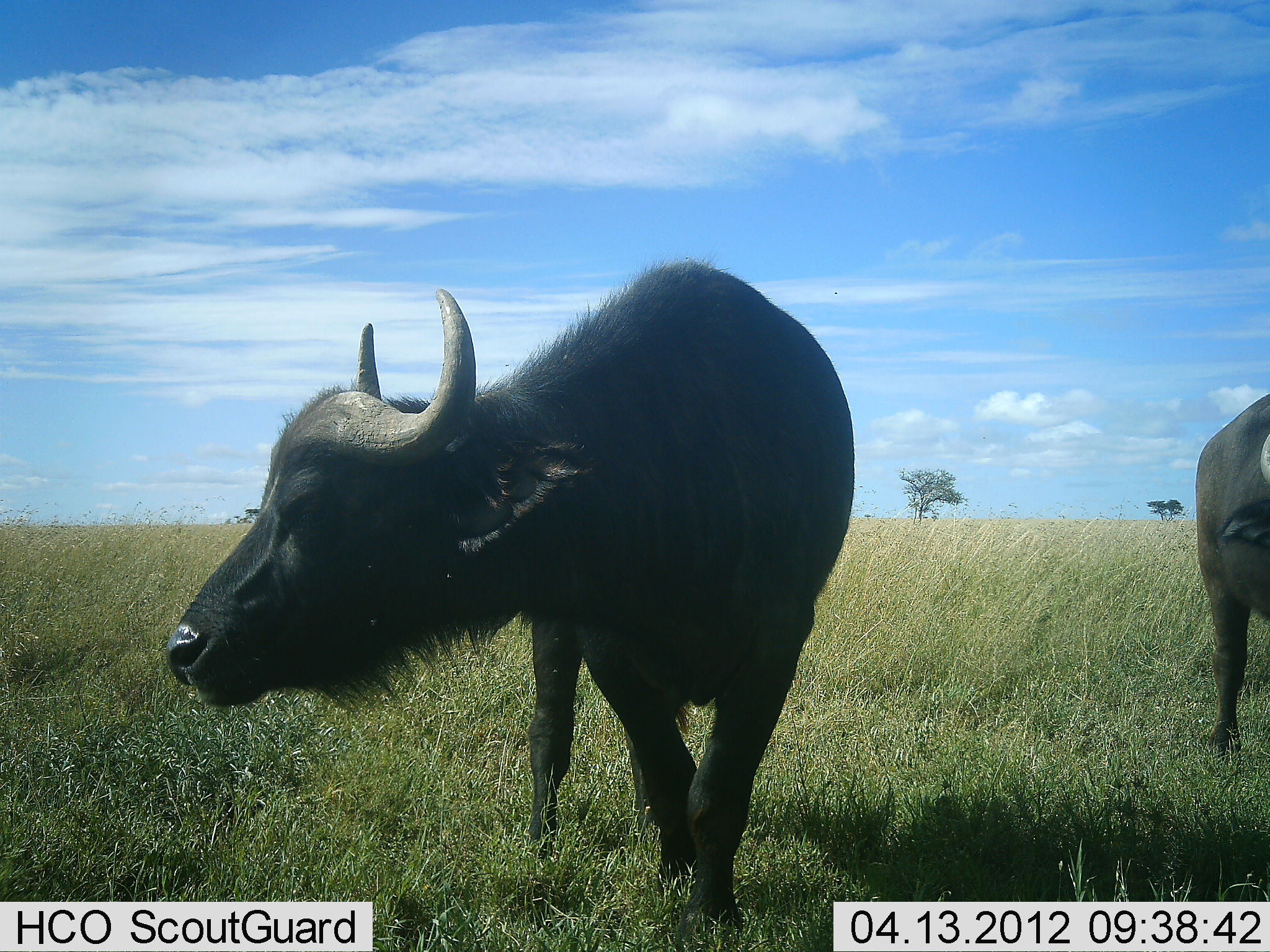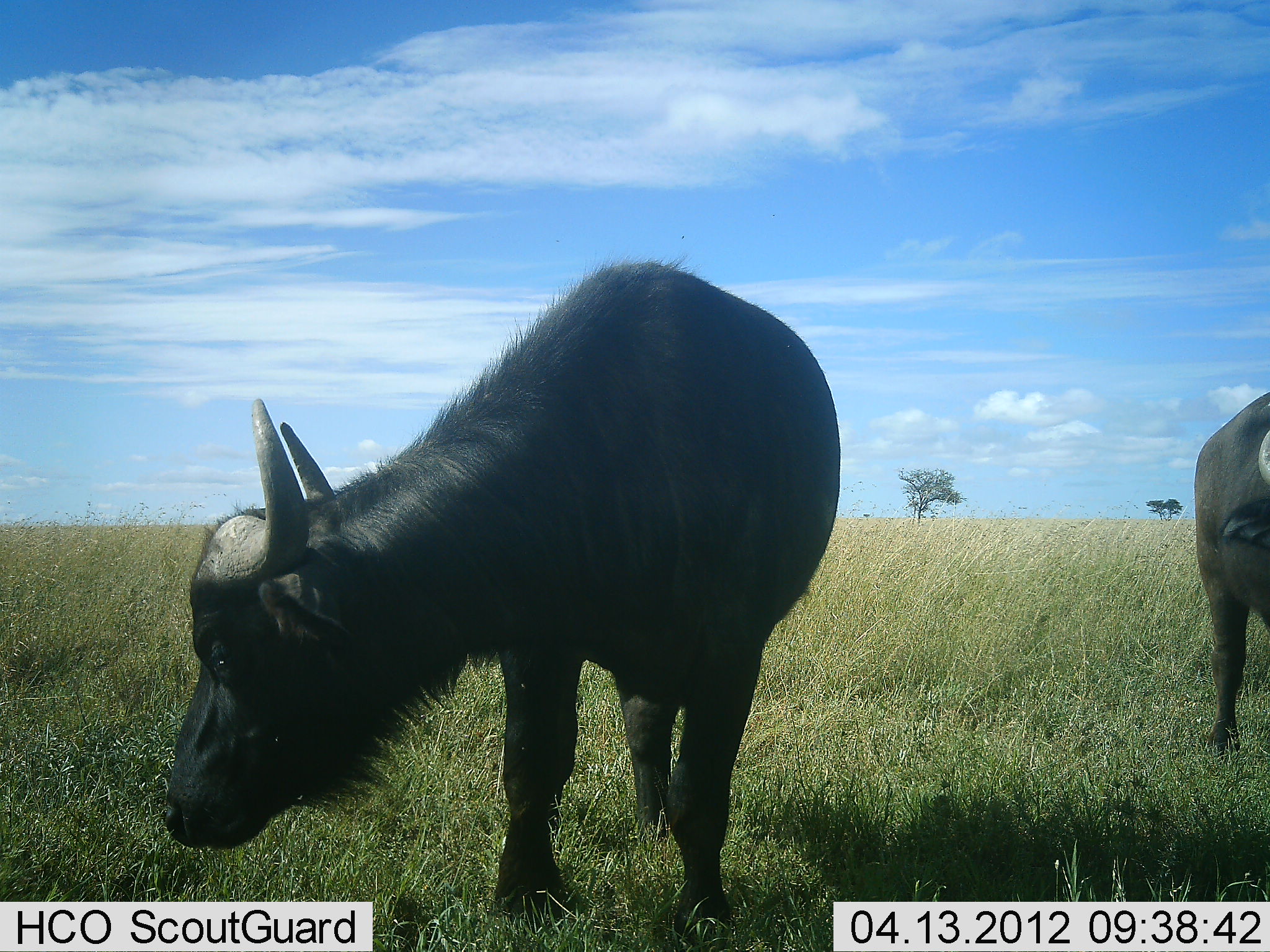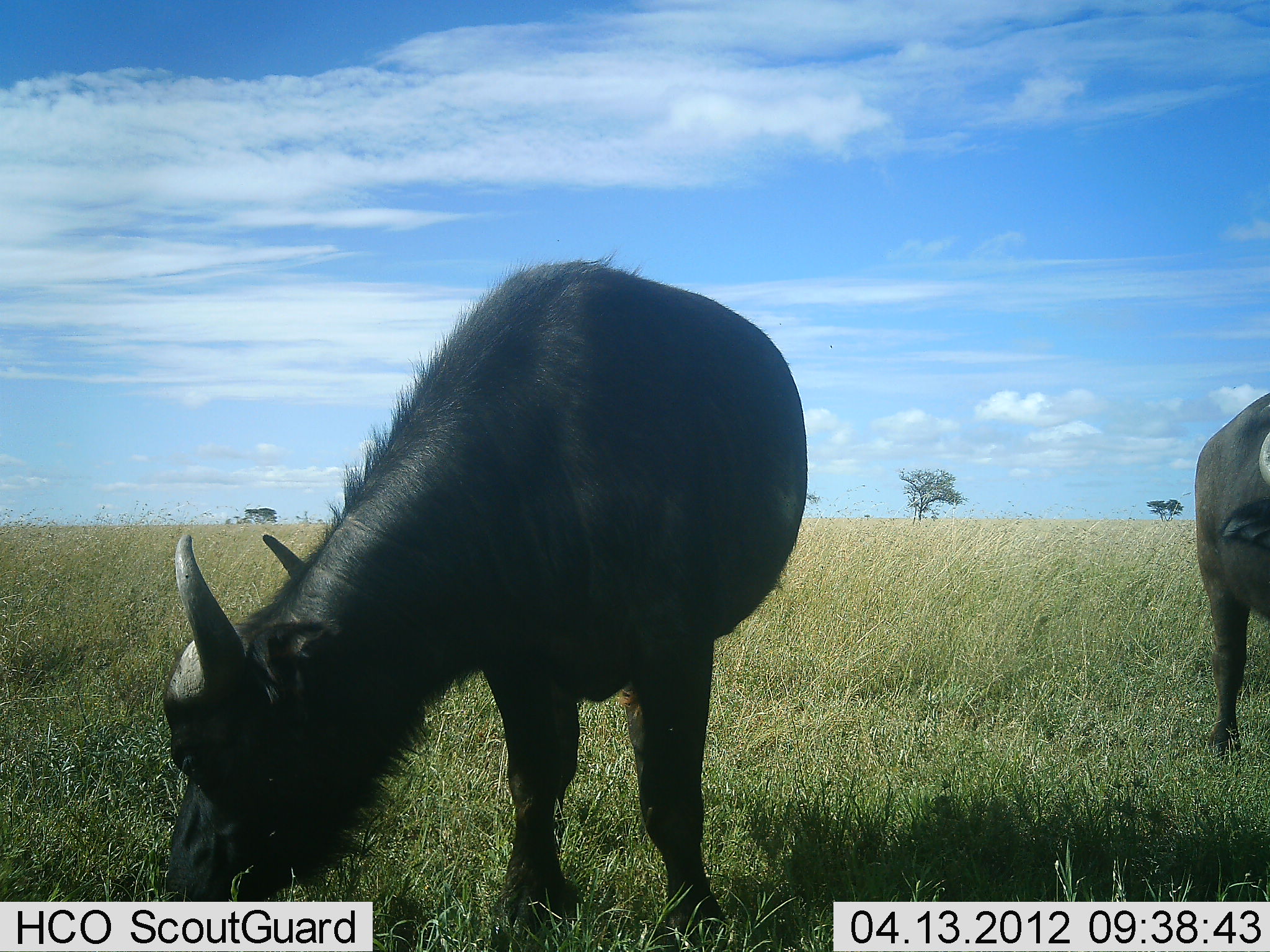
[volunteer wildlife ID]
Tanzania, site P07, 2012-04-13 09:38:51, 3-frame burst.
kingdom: Animalia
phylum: Chordata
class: Mammalia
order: Artiodactyla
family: Bovidae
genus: Syncerus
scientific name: Syncerus caffer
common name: cape buffalo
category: buffalo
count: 2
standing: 73%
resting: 0%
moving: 0%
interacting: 0%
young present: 0%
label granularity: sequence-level